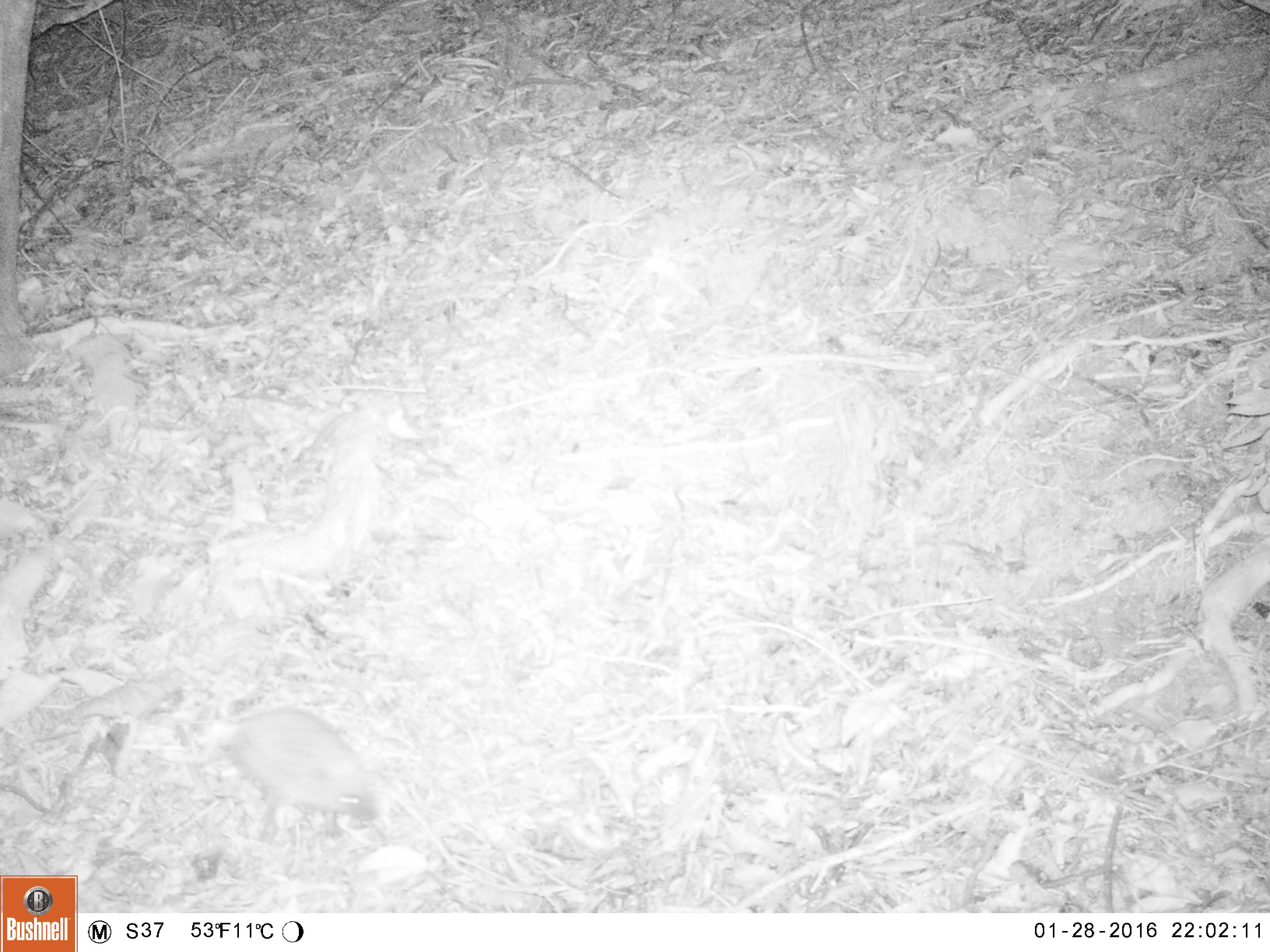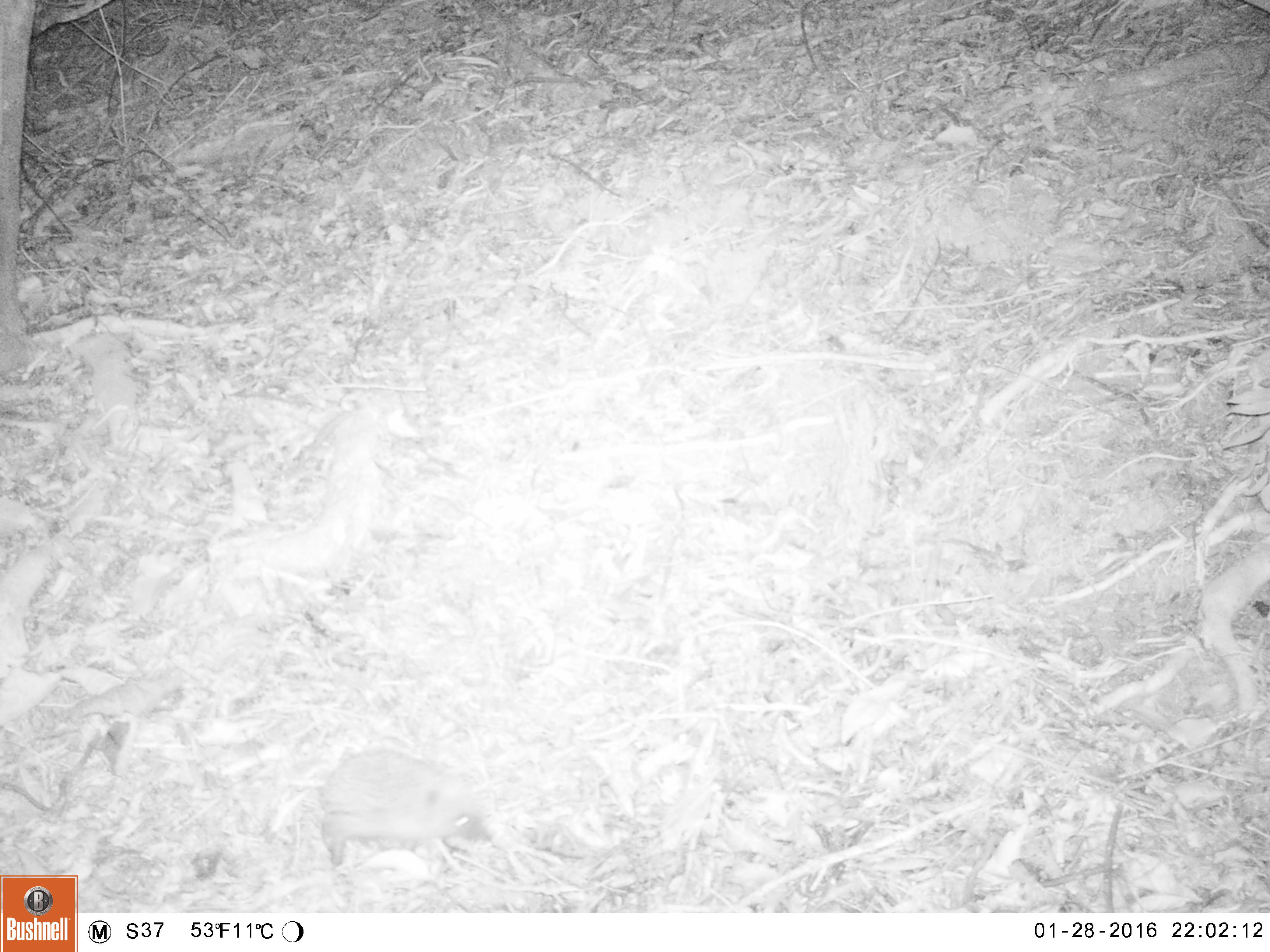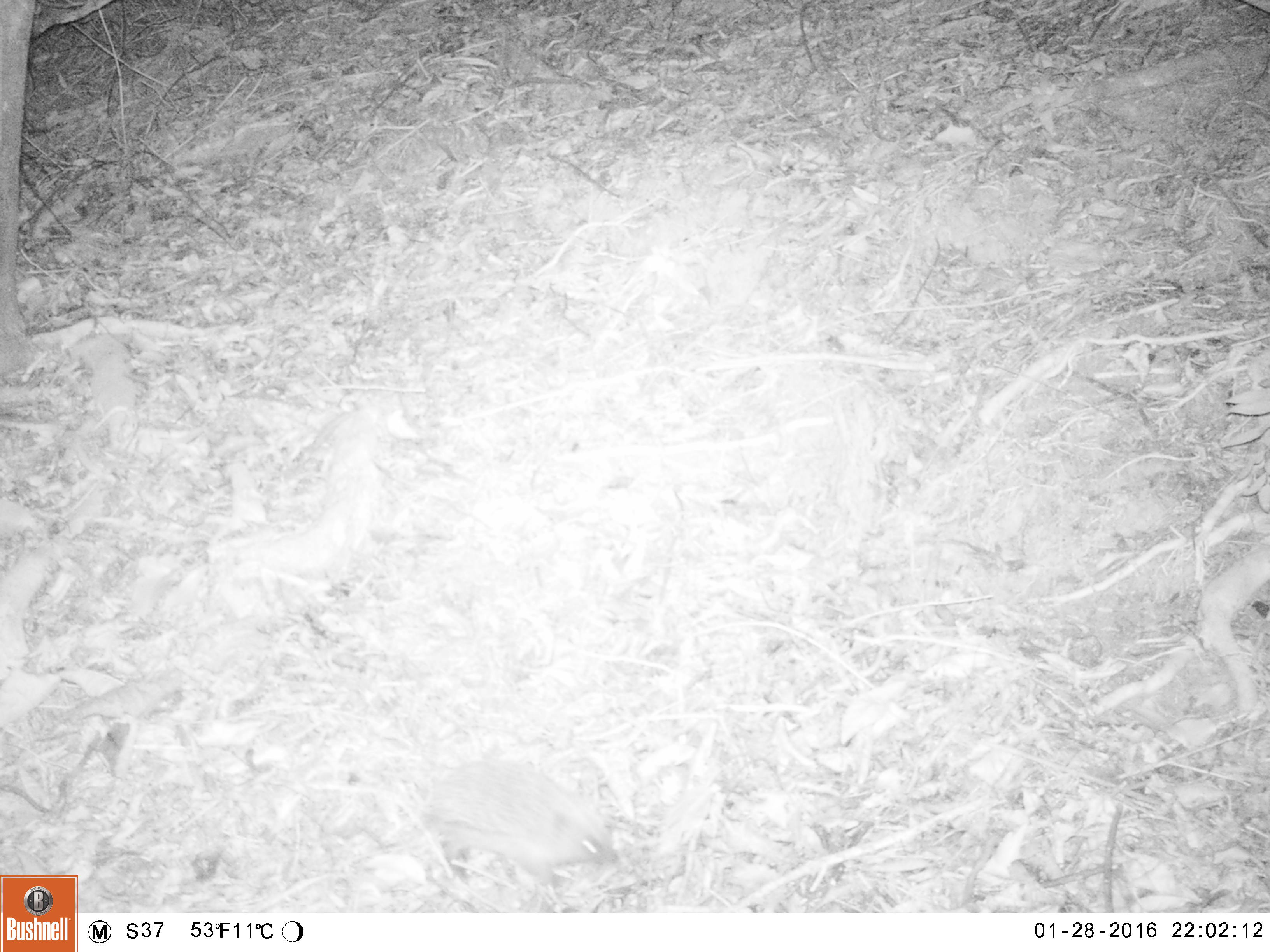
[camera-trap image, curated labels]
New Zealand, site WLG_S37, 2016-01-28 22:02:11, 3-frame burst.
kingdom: Animalia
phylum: Chordata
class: Mammalia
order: Eulipotyphla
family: Erinaceidae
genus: Erinaceus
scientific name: Erinaceus europaeus europaeus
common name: european hedgehog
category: hedgehog